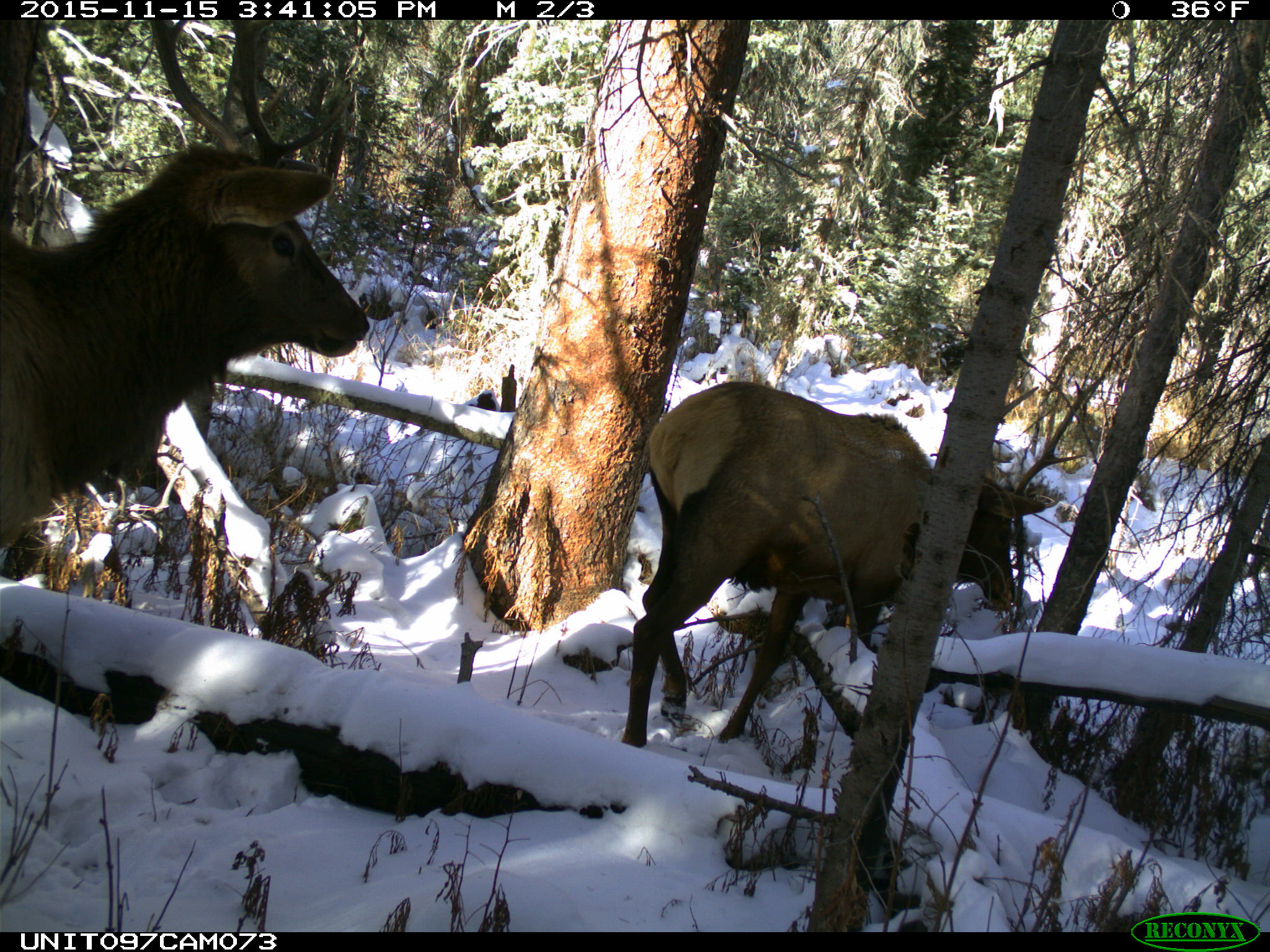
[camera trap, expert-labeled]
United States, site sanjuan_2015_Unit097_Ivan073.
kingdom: Animalia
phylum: Chordata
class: Mammalia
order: Artiodactyla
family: Cervidae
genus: Cervus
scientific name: Cervus elaphus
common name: red deer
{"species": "Cervus elaphus (red deer)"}